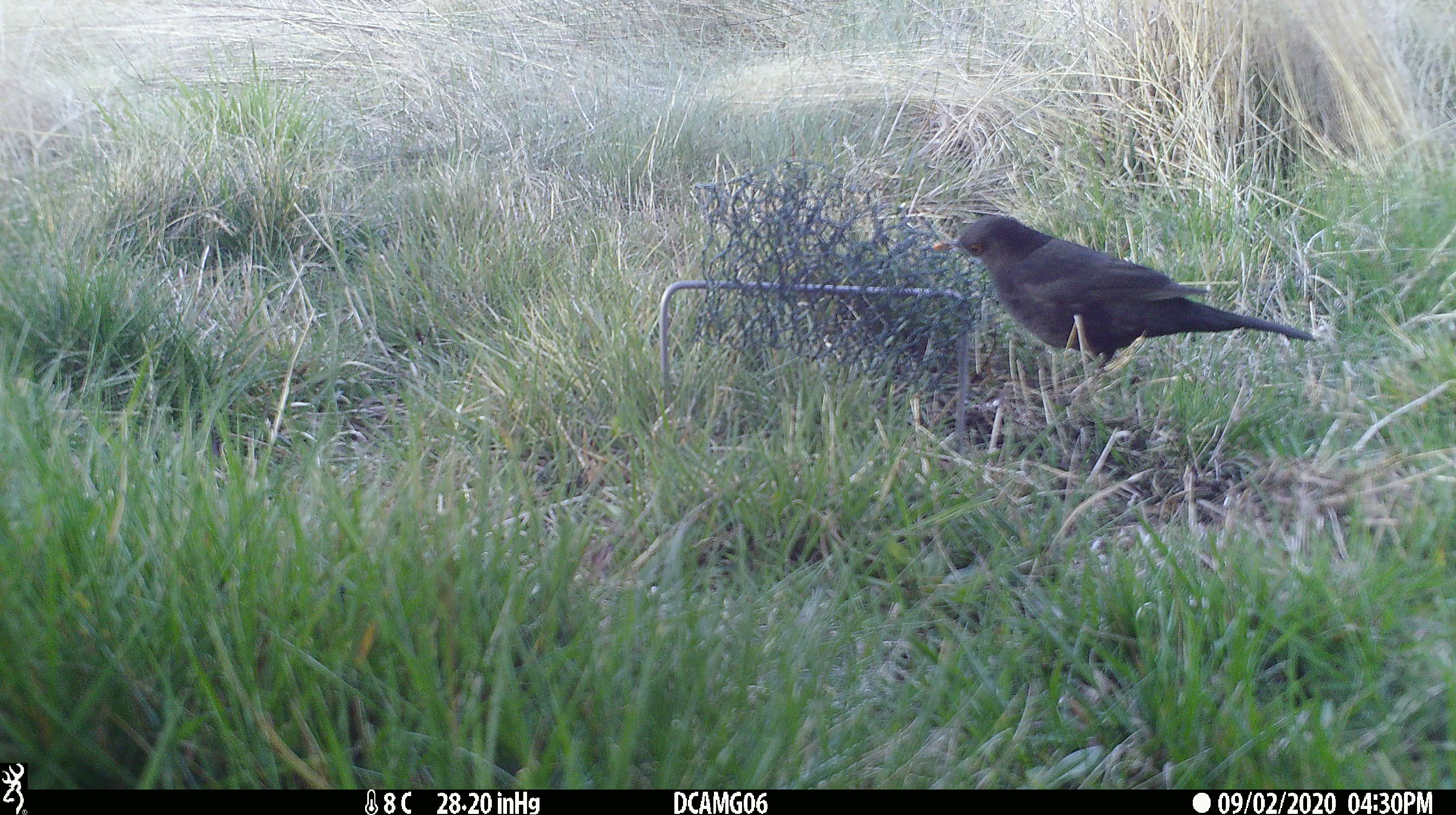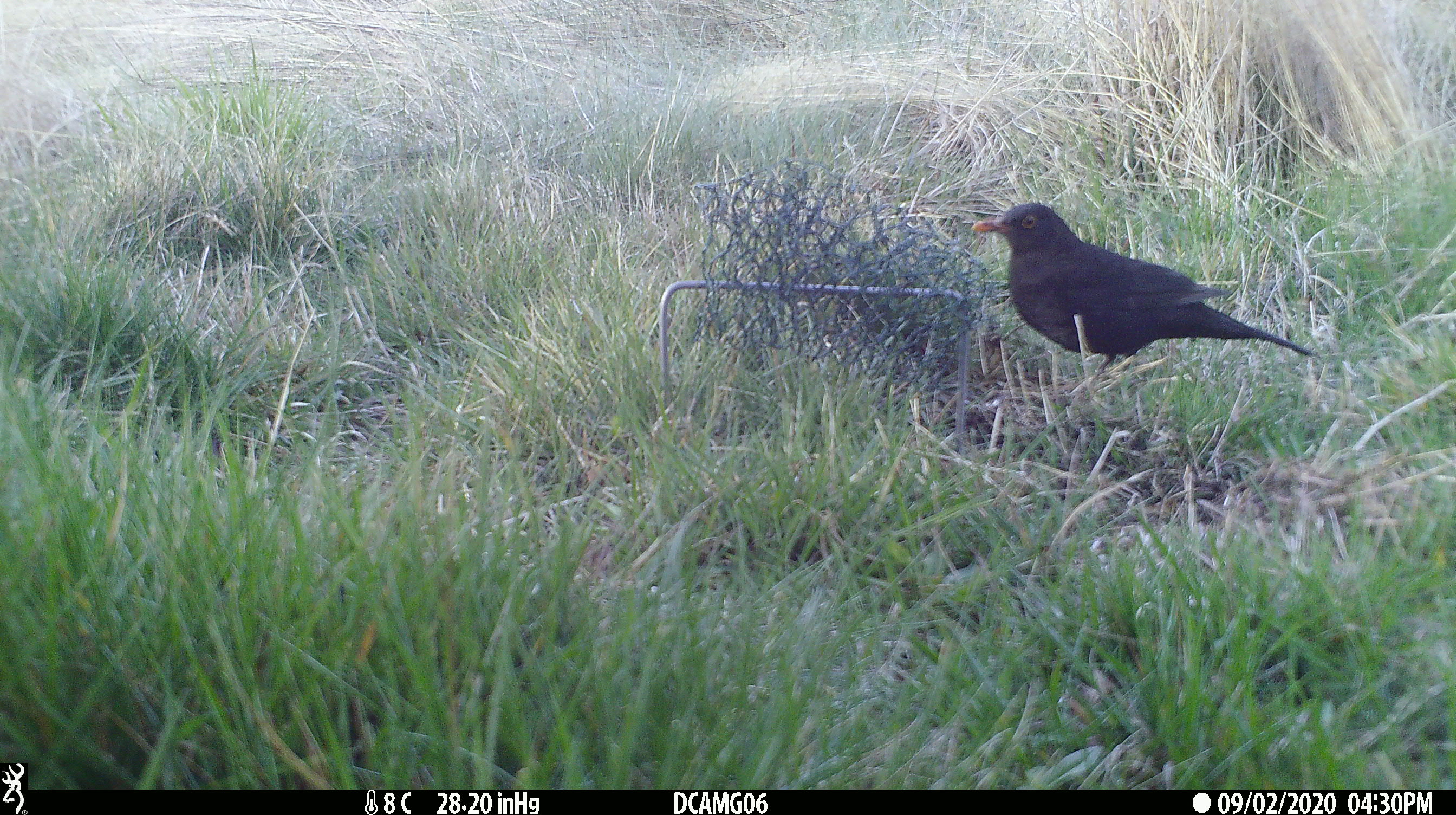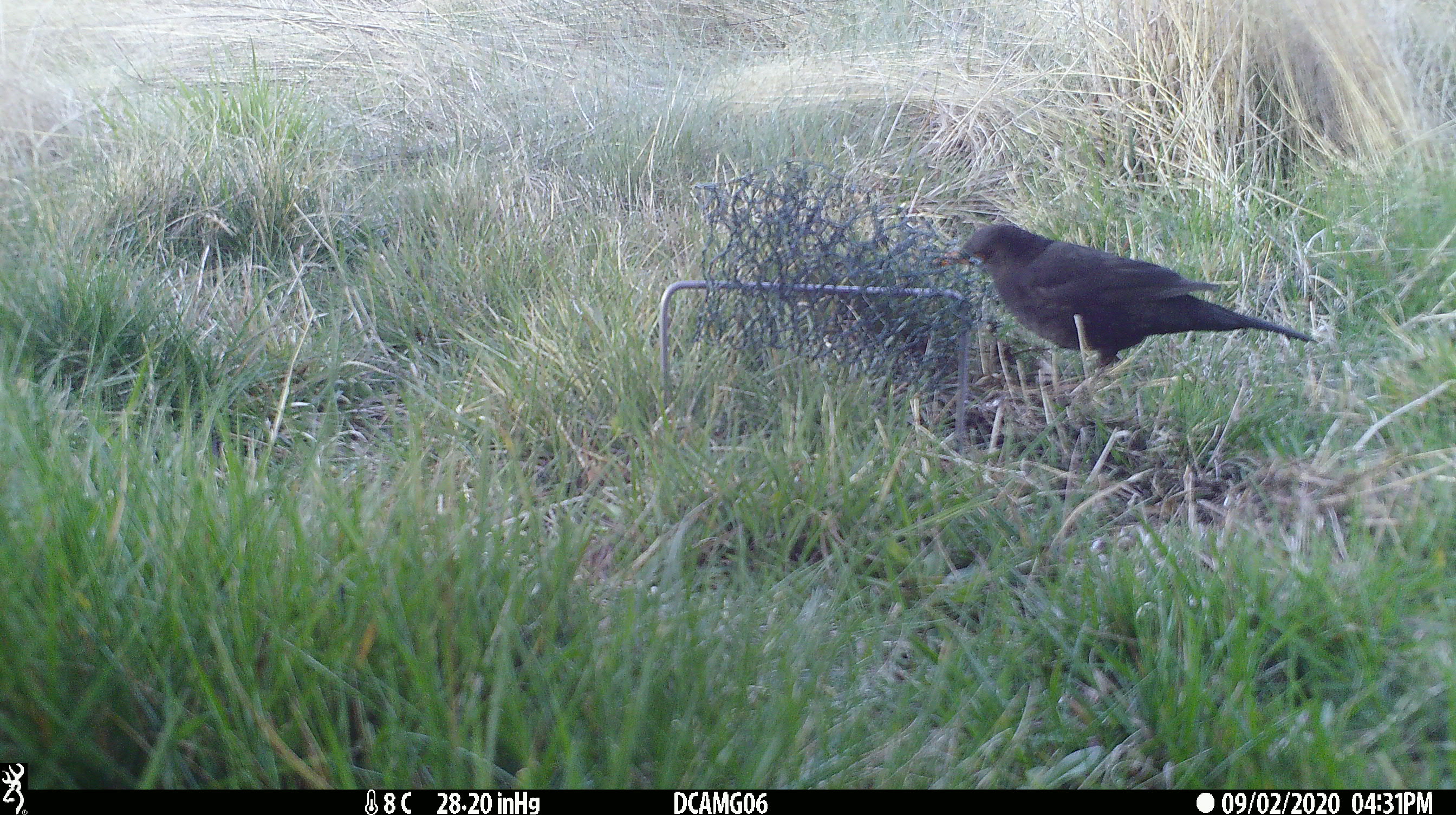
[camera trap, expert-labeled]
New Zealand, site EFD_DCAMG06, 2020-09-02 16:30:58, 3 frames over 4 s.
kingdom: Animalia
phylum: Chordata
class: Aves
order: Passeriformes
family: Turdidae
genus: Turdus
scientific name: Turdus merula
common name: eurasian blackbird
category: blackbird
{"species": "blackbird (eurasian blackbird) (Turdus merula)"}